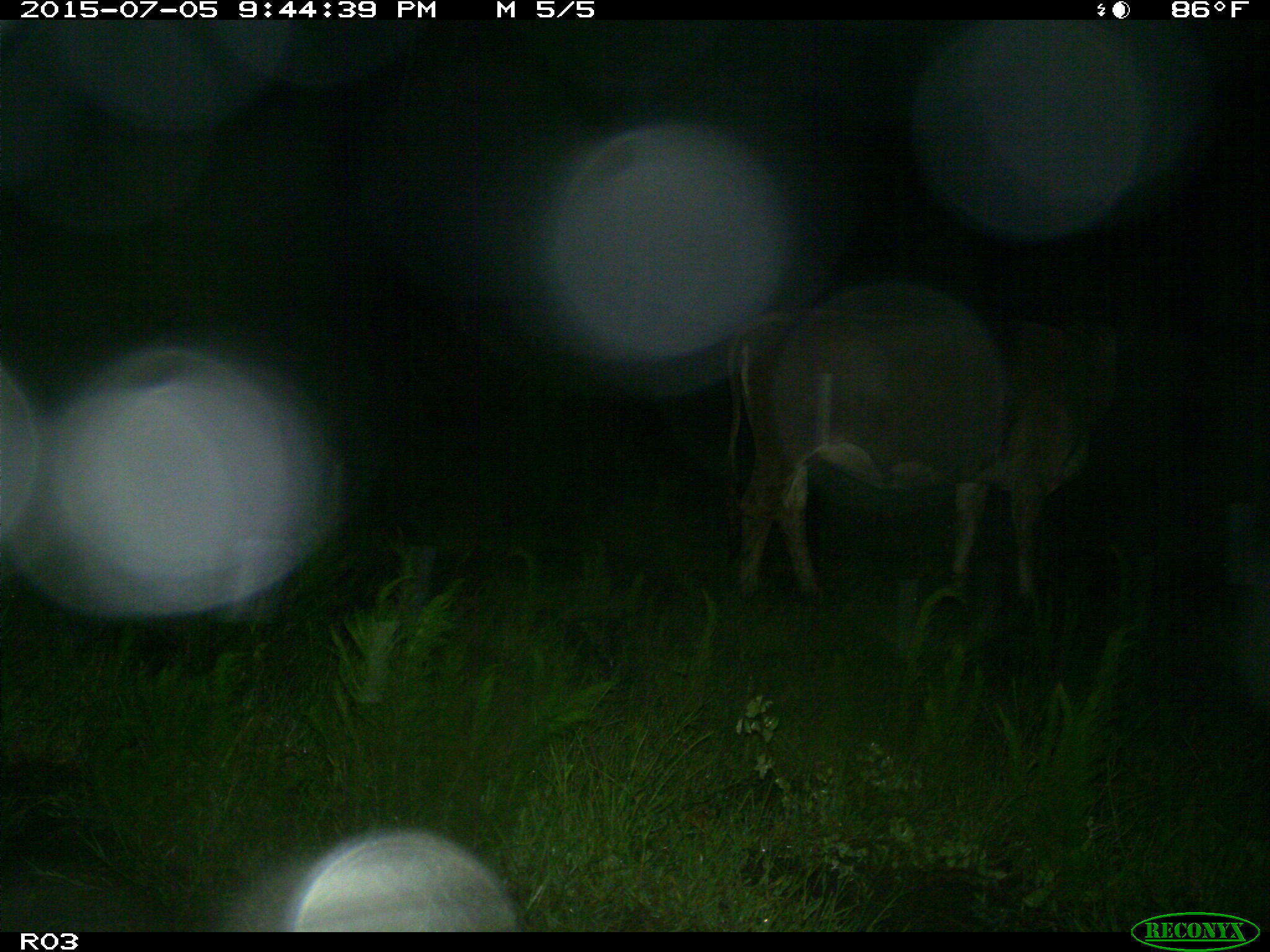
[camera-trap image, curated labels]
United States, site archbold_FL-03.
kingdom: Animalia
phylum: Chordata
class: Mammalia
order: Artiodactyla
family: Bovidae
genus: Bos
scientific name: Bos taurus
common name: domestic cow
Bos taurus (domestic cow).